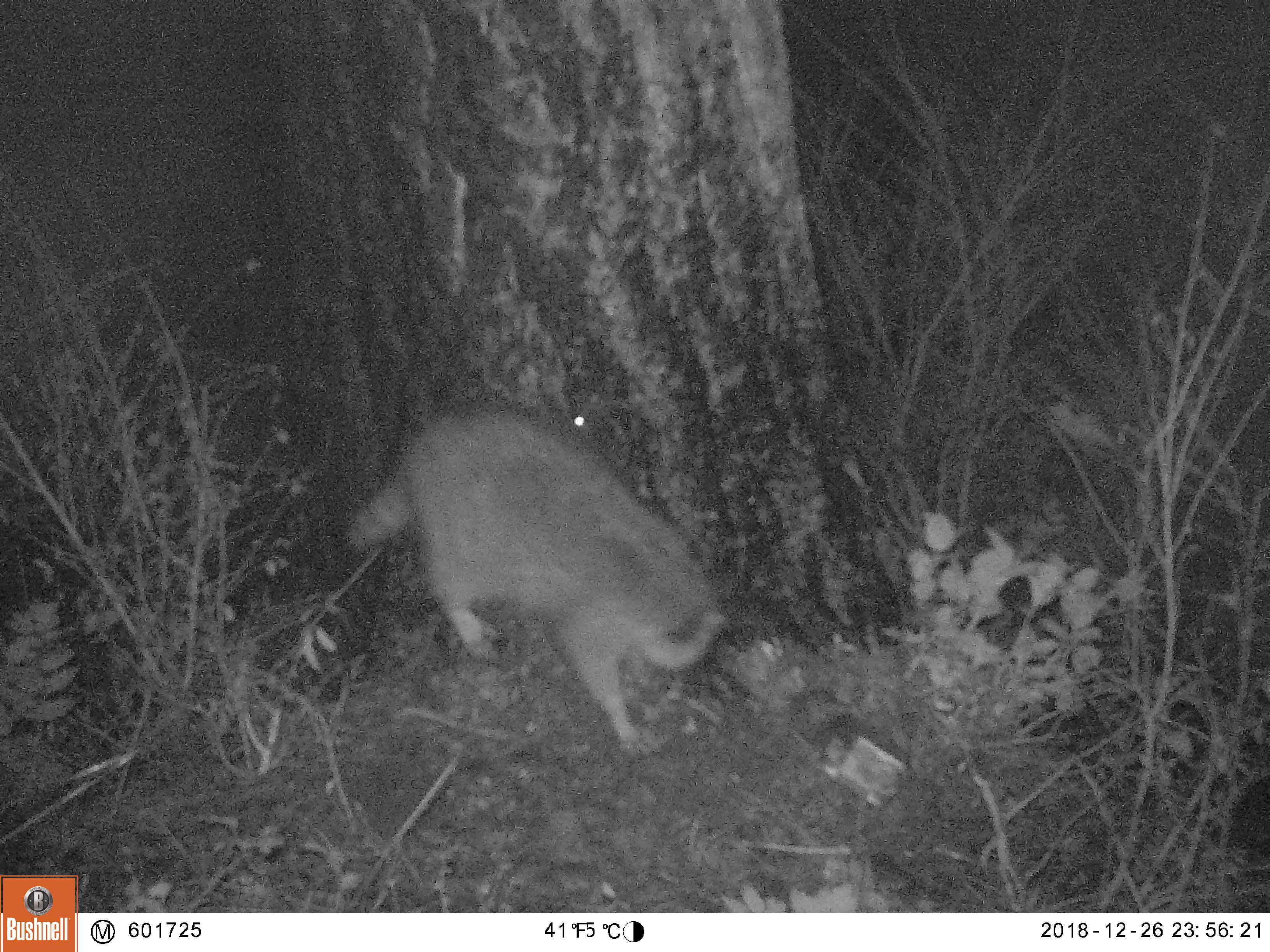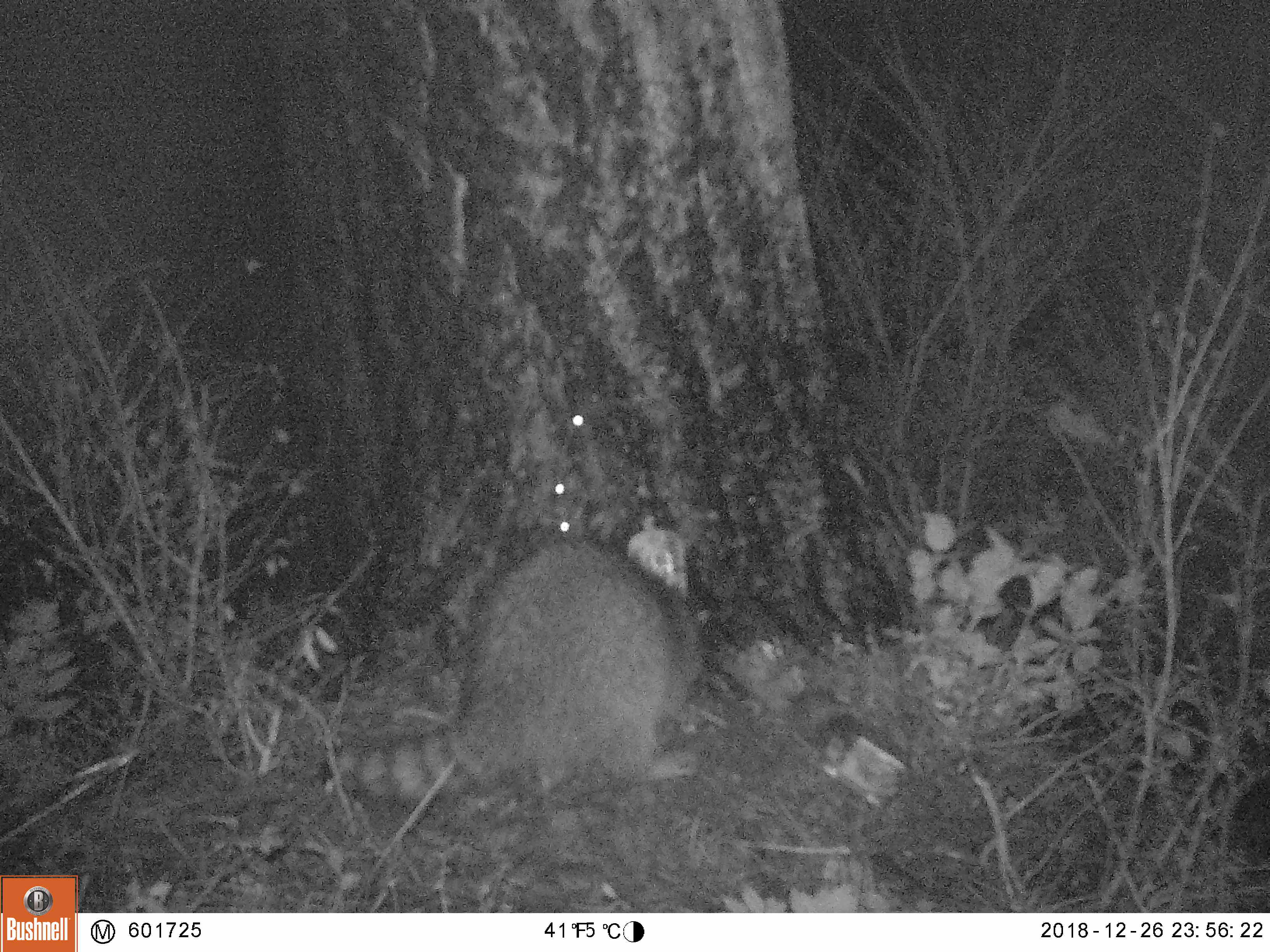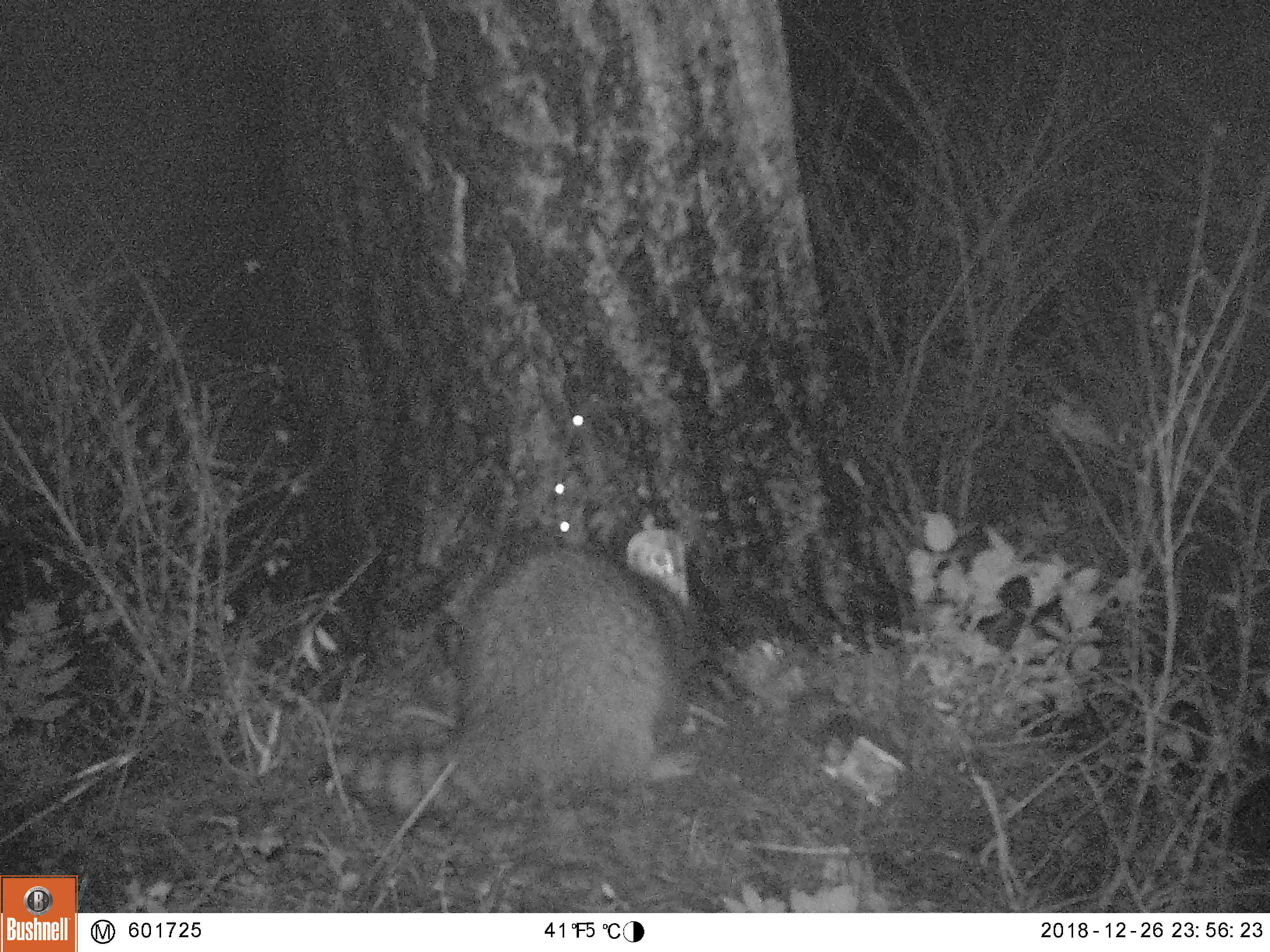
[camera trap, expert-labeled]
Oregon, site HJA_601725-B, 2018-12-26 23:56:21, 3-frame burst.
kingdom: Animalia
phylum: Chordata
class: Mammalia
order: Carnivora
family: Procyonidae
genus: Procyon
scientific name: Procyon lotor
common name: northern raccoon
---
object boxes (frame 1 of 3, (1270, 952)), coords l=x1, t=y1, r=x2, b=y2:
northern raccoon: l=308, t=385, r=774, b=780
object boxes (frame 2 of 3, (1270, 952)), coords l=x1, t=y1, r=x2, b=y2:
northern raccoon: l=323, t=501, r=732, b=818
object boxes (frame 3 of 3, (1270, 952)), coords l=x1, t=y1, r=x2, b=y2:
northern raccoon: l=297, t=507, r=754, b=821